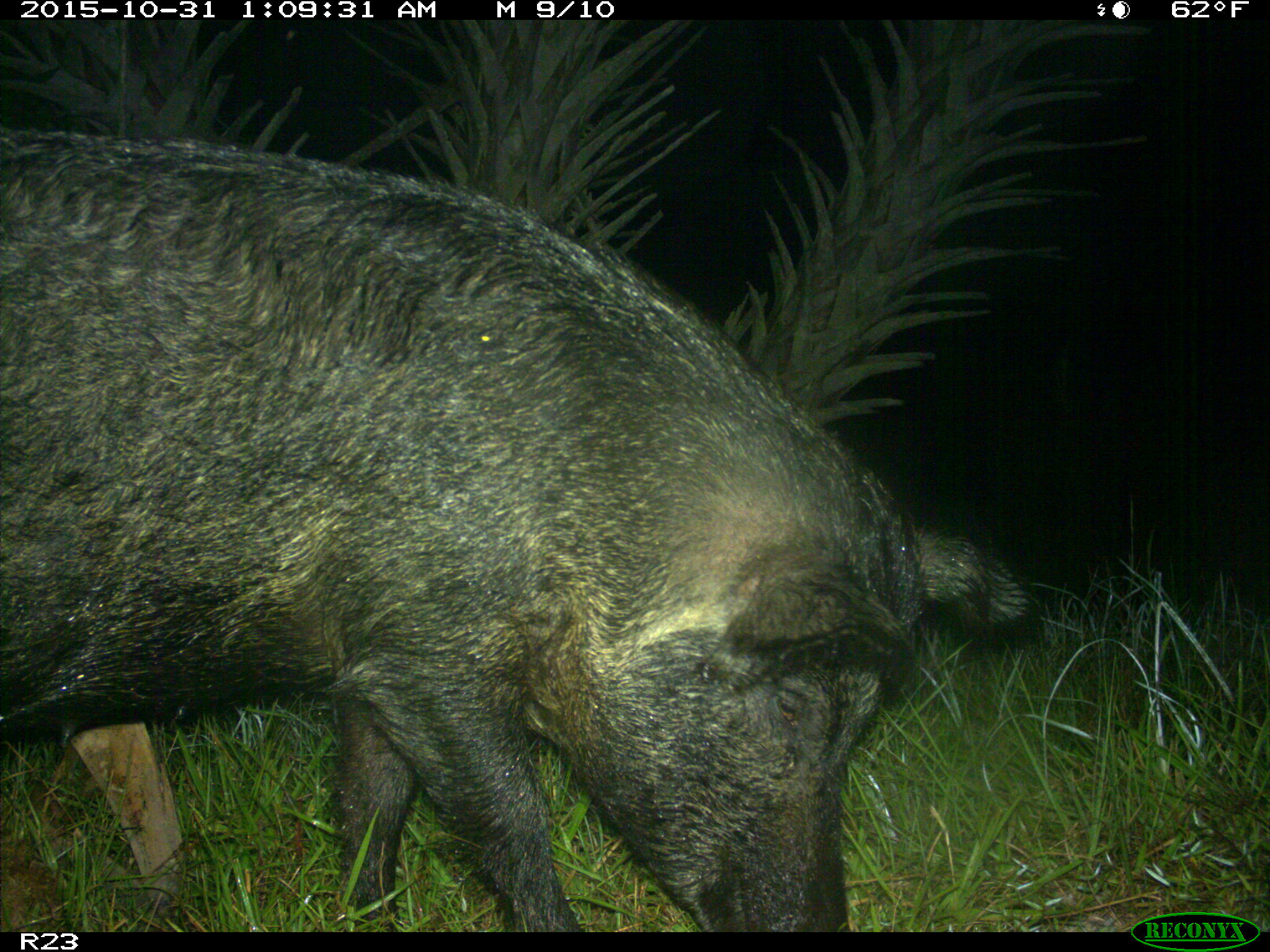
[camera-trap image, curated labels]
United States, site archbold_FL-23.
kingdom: Animalia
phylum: Chordata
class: Mammalia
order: Artiodactyla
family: Suidae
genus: Sus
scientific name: Sus scrofa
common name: wild boar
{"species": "Sus scrofa (wild boar)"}